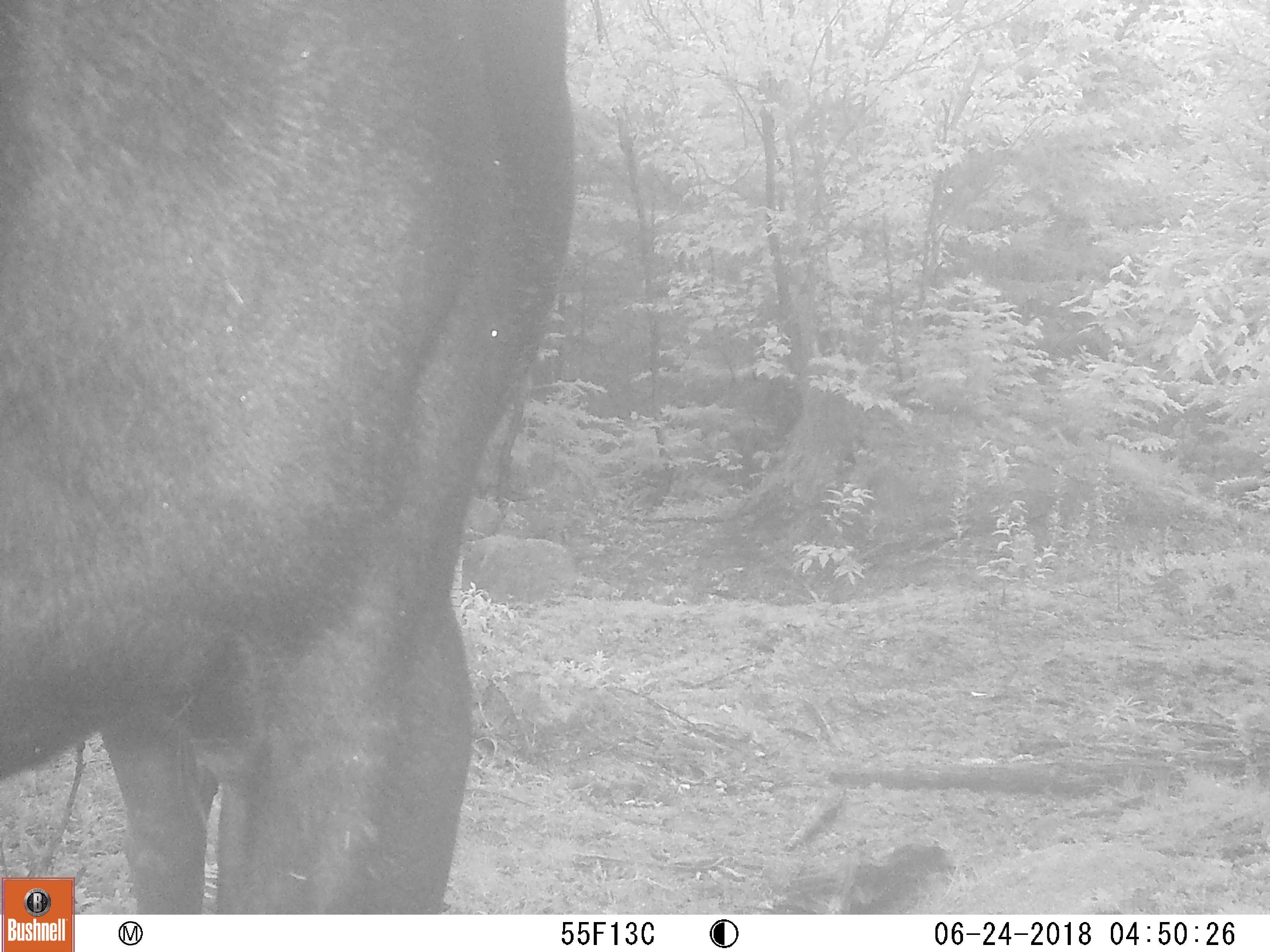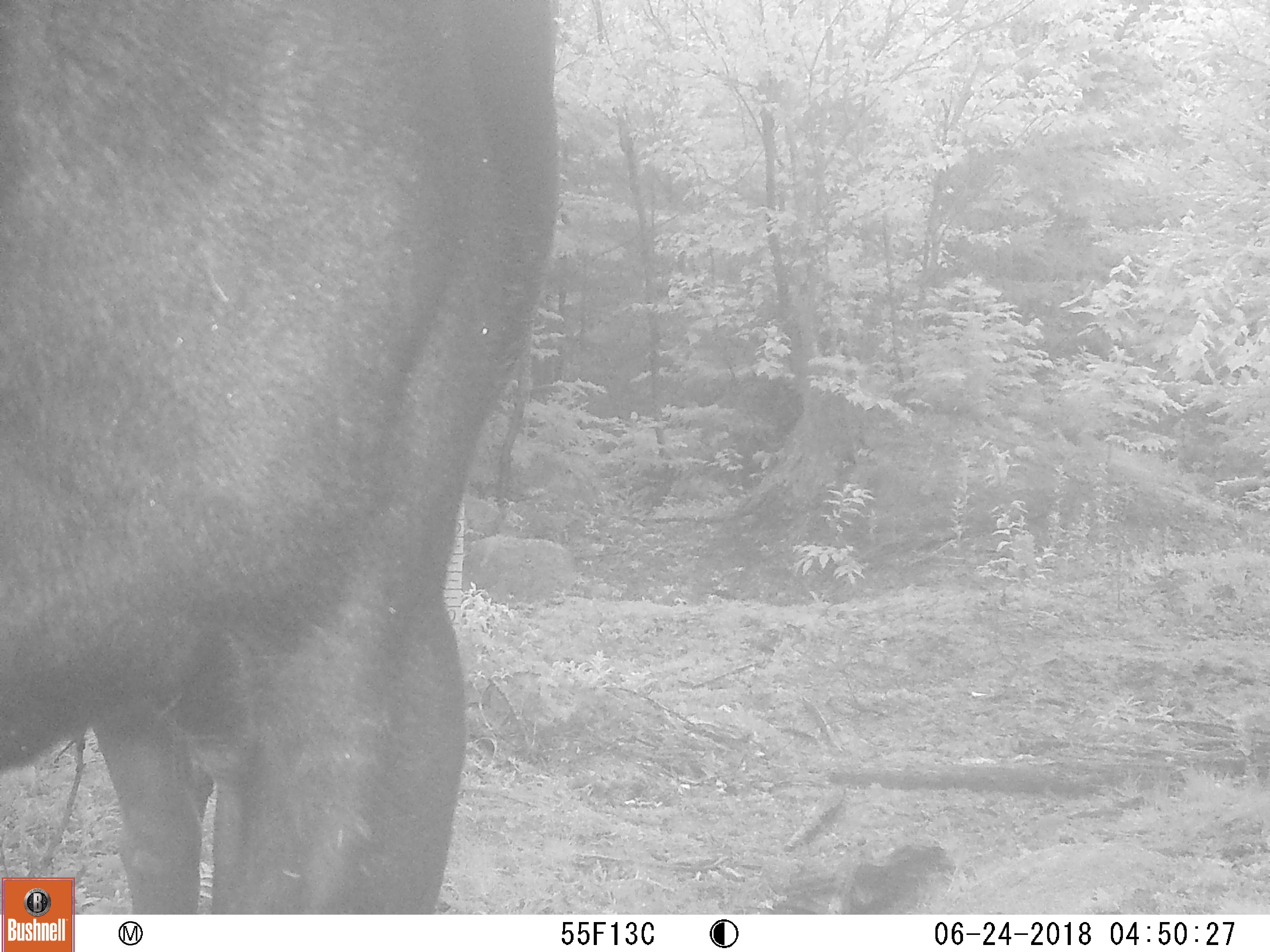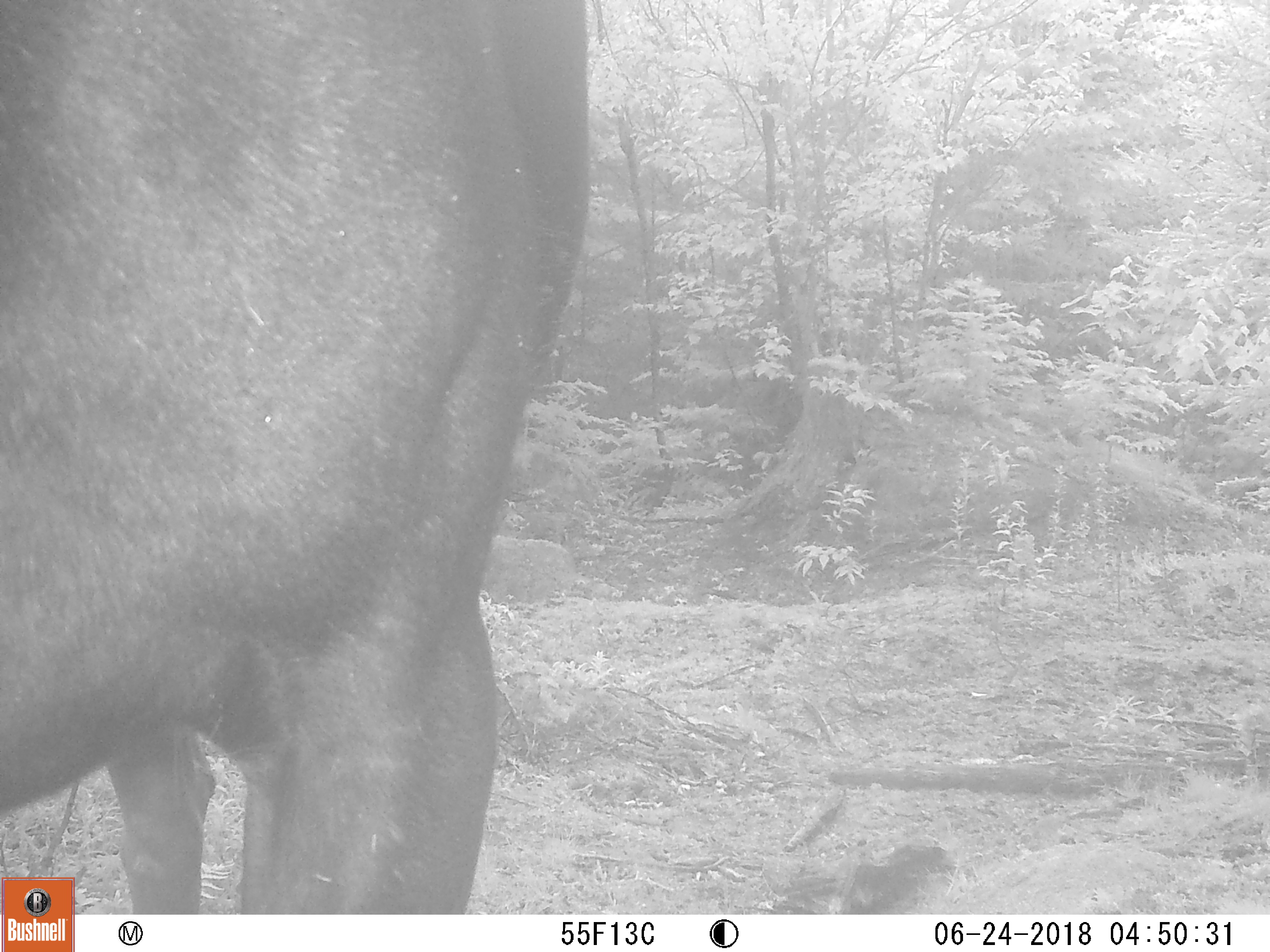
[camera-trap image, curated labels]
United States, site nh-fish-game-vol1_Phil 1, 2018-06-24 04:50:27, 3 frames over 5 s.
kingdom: Animalia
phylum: Chordata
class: Mammalia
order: Artiodactyla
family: Cervidae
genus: Alces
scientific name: Alces alces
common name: moose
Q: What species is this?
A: Moose (Alces alces).